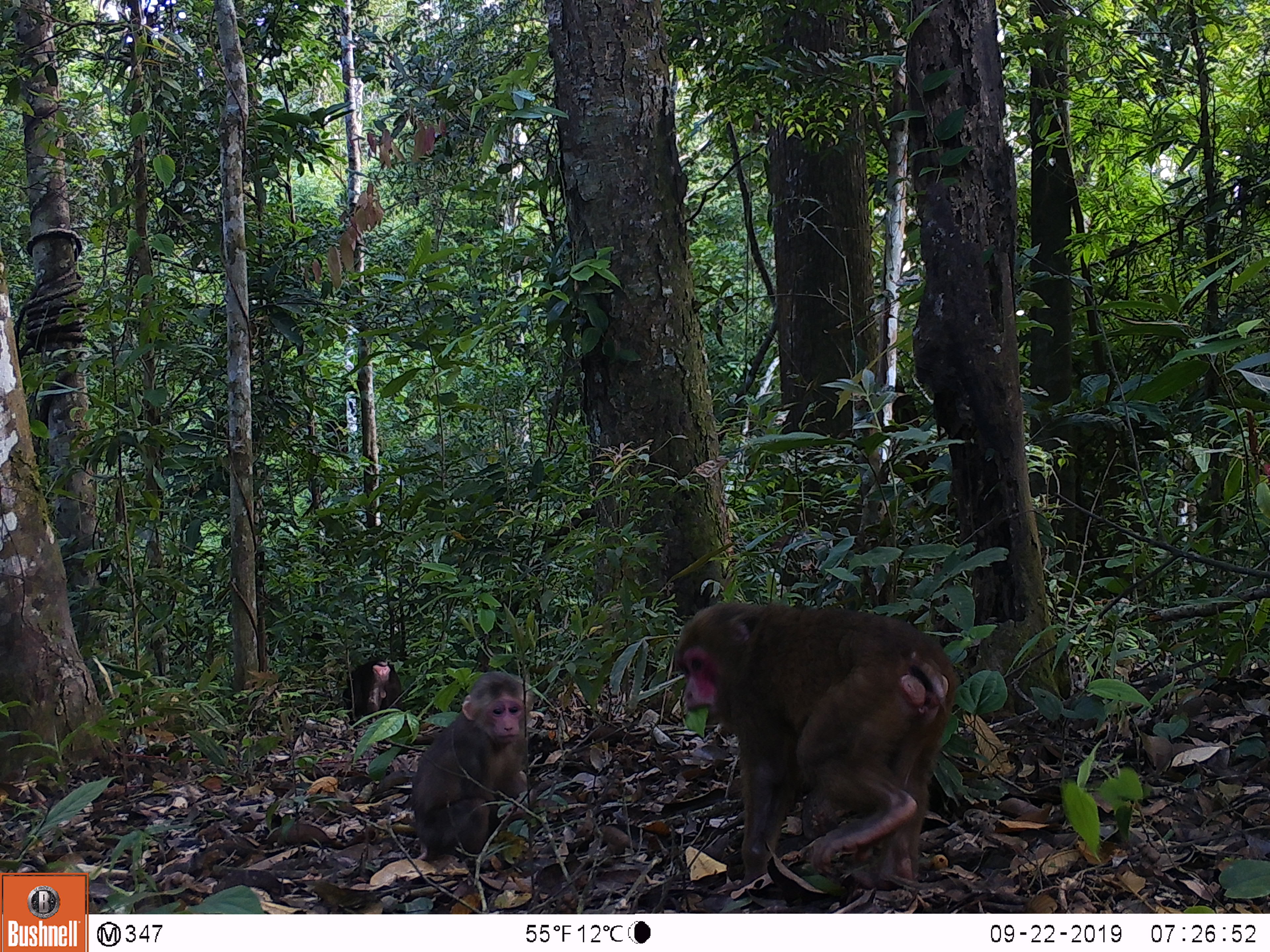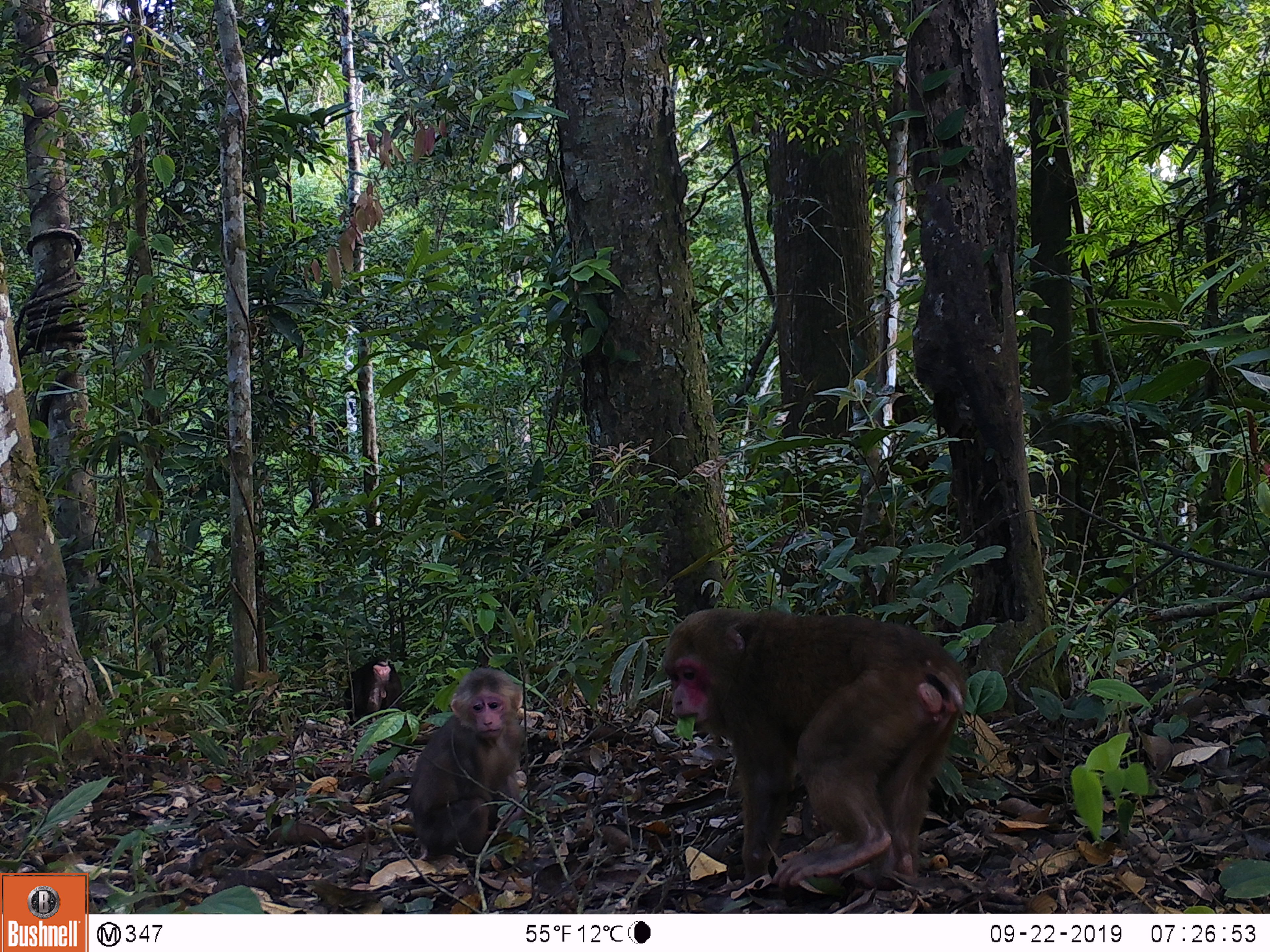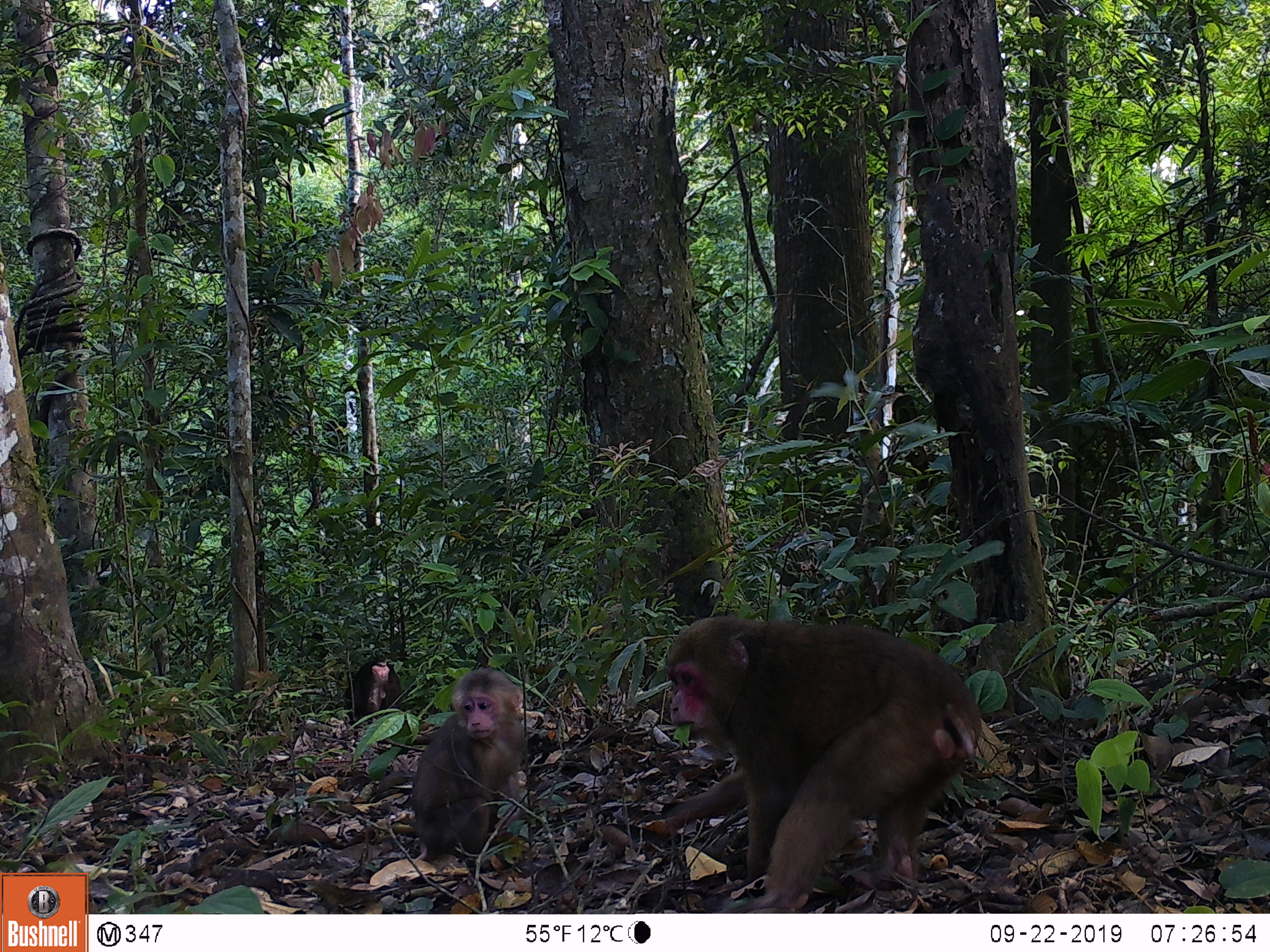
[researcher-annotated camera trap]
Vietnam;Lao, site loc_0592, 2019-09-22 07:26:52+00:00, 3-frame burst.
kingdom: Animalia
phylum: Chordata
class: Mammalia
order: Primates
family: Cercopithecidae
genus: Macaca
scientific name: Macaca arctoides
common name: stump-tailed macaque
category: stump tailed macaque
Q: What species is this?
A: Stump tailed macaque (stump-tailed macaque) (Macaca arctoides).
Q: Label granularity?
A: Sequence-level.